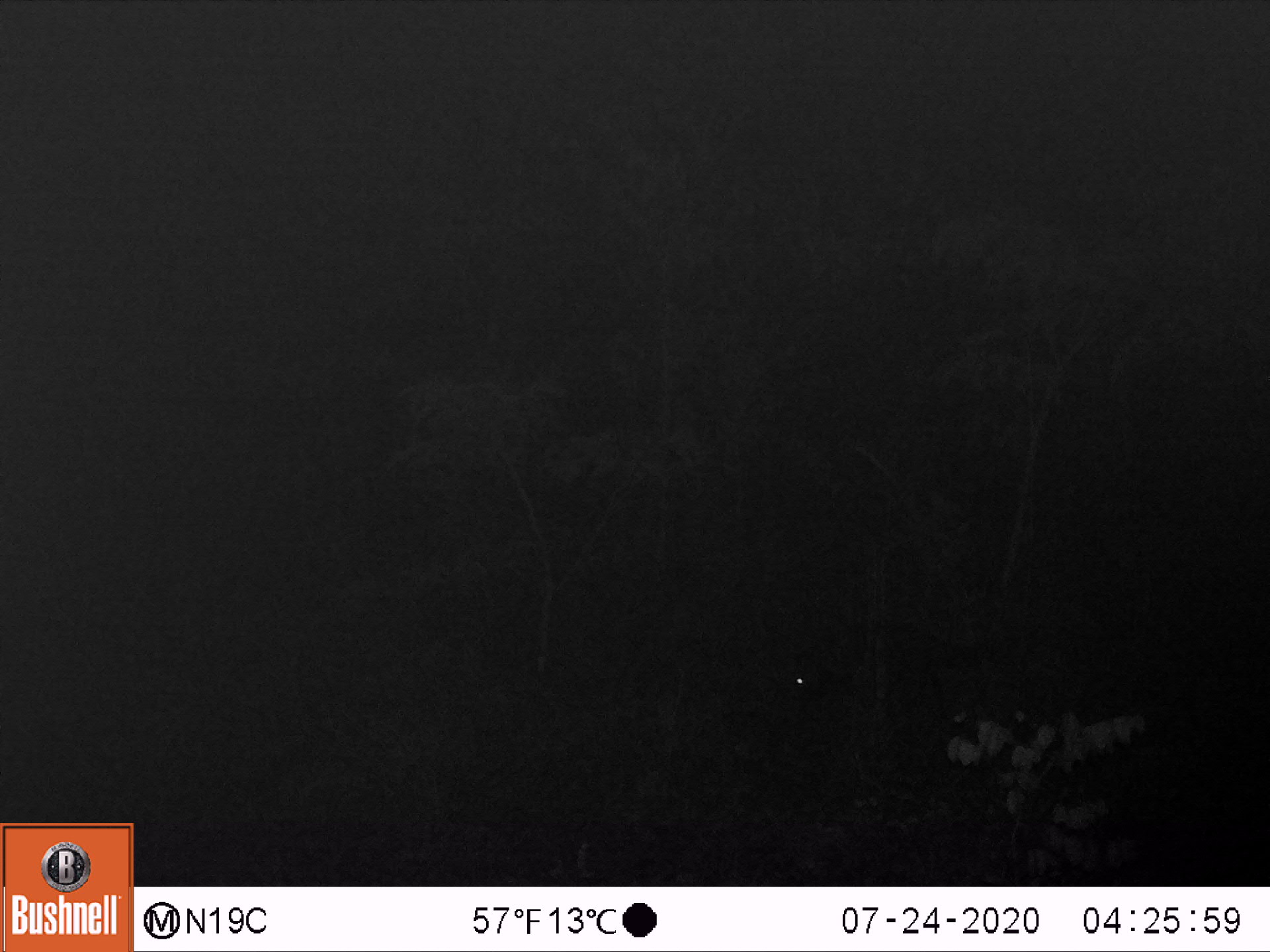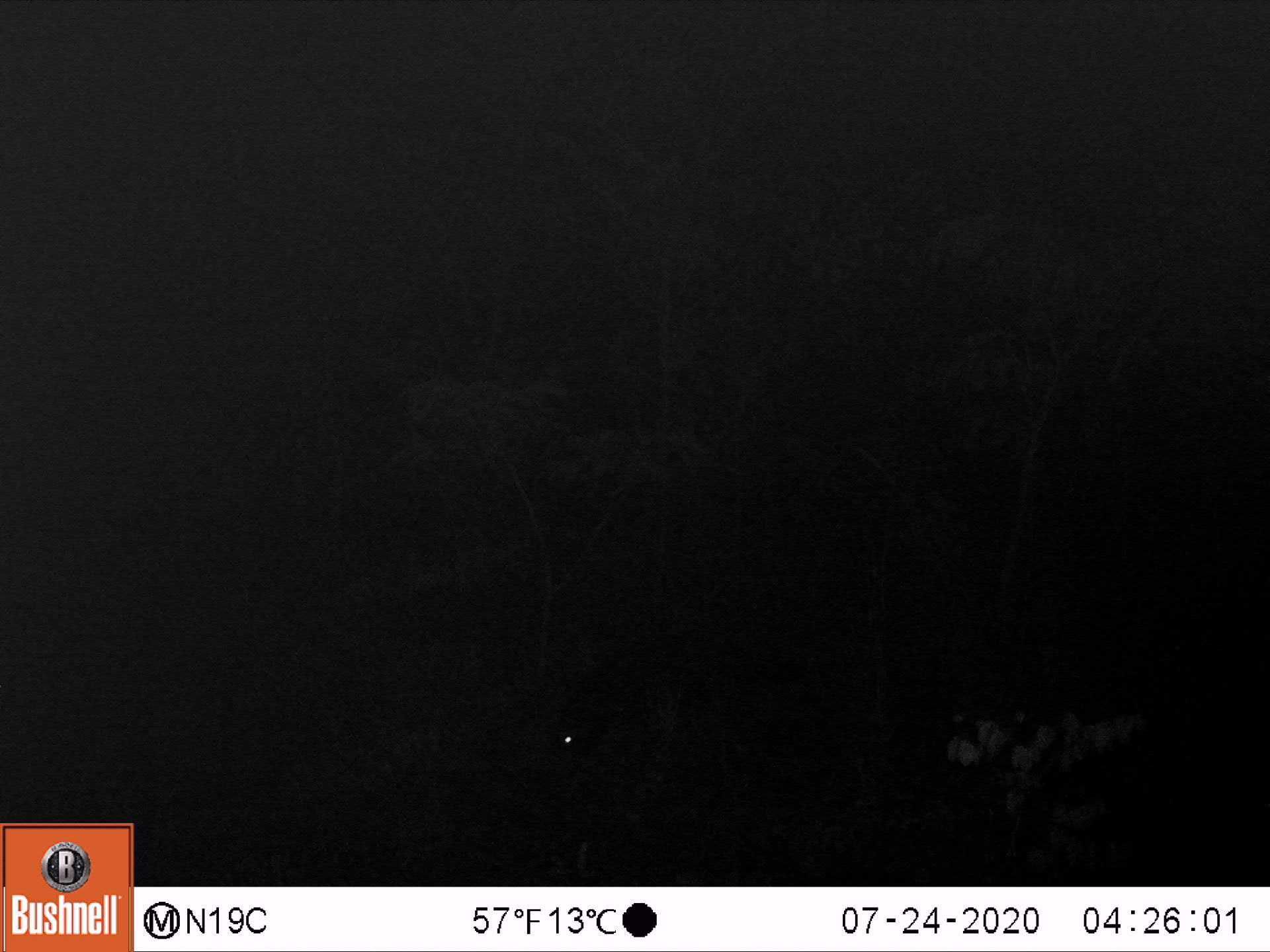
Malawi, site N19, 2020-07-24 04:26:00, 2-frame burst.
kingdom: Animalia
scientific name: Animalia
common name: other animal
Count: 1.